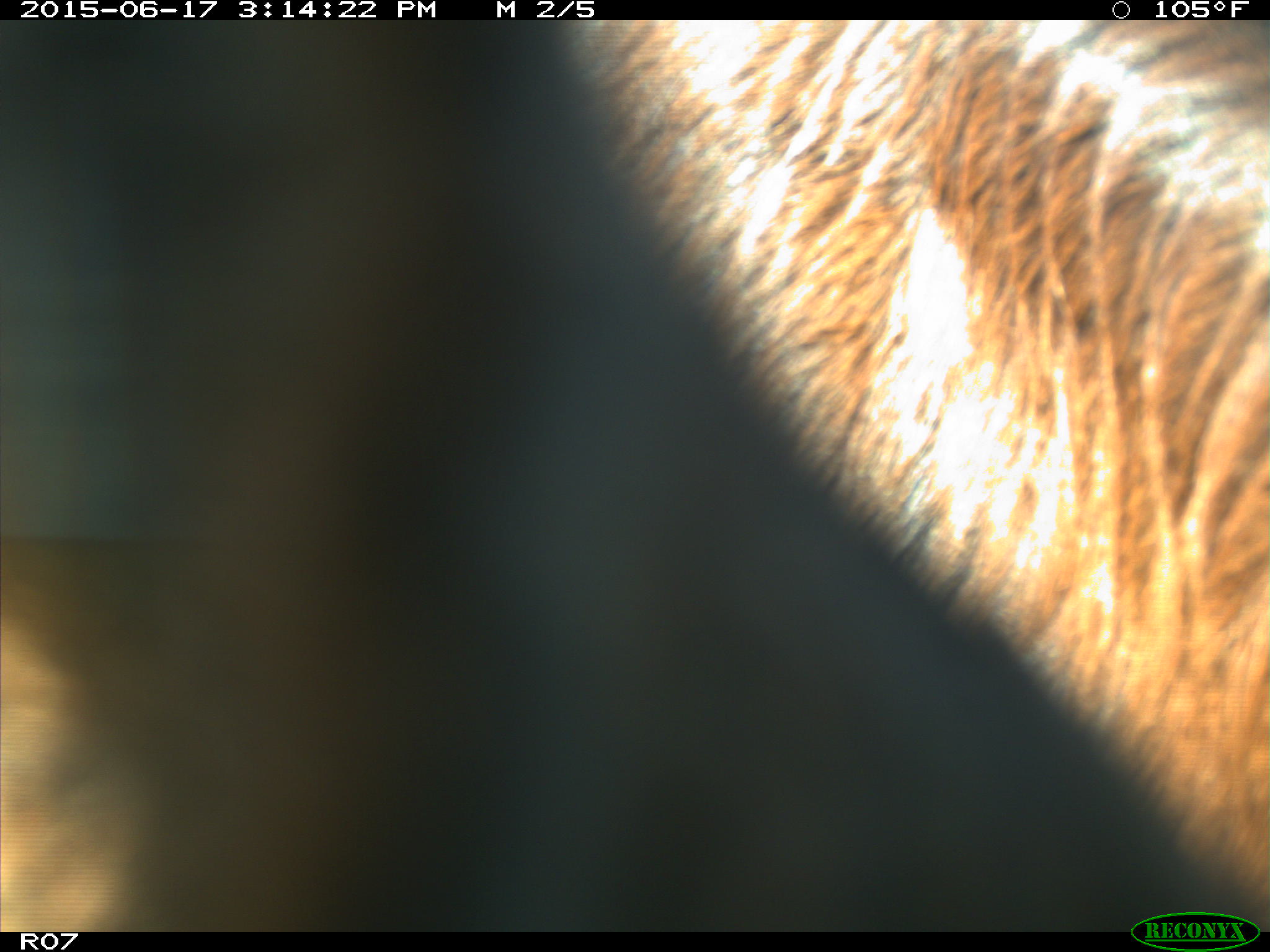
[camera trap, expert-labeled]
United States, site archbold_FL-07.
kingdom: Animalia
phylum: Chordata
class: Mammalia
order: Artiodactyla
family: Bovidae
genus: Bos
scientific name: Bos taurus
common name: domestic cow